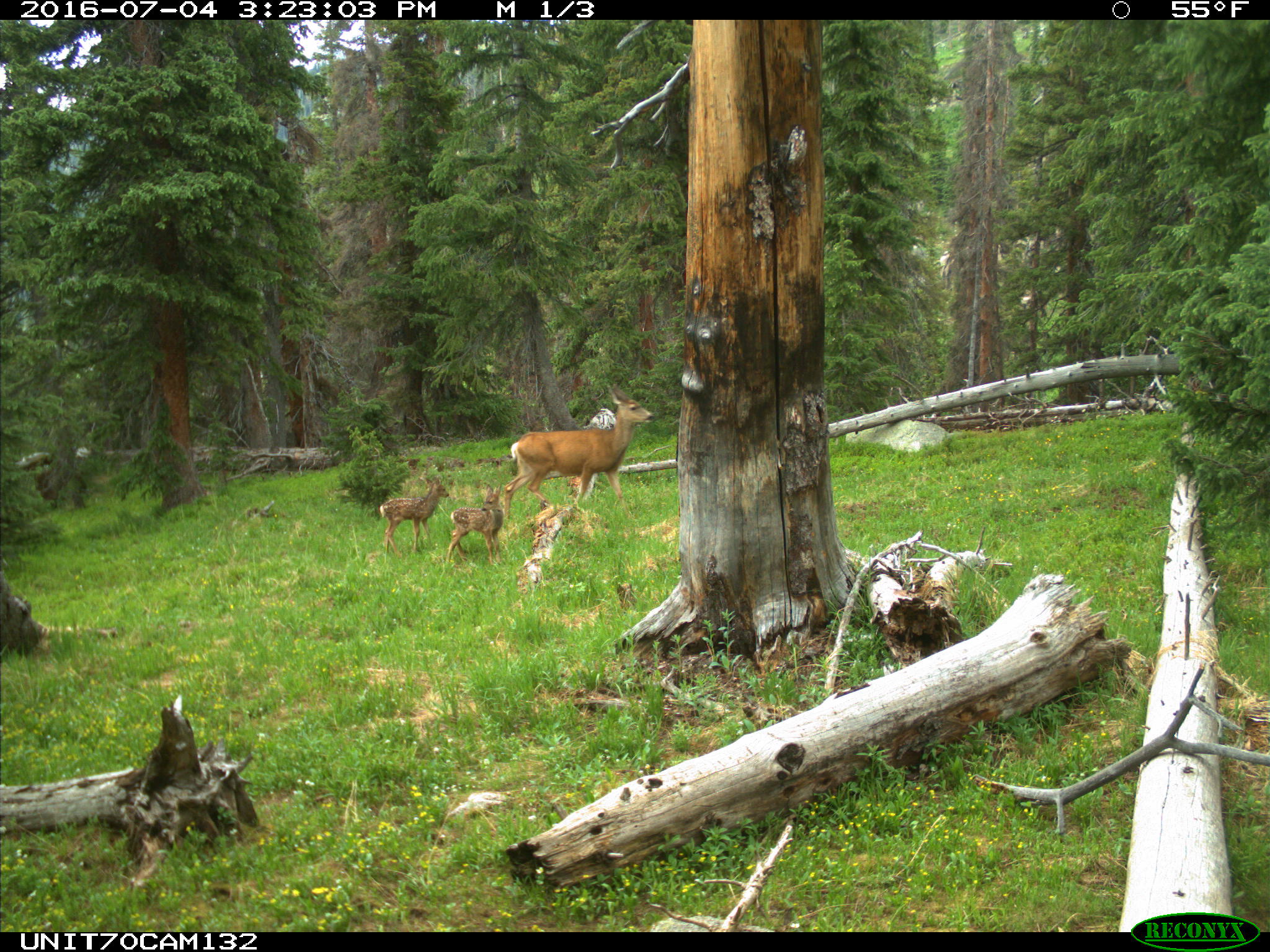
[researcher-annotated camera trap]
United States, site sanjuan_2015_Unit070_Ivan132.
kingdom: Animalia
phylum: Chordata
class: Mammalia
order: Artiodactyla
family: Cervidae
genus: Odocoileus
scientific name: Odocoileus hemionus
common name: mule deer